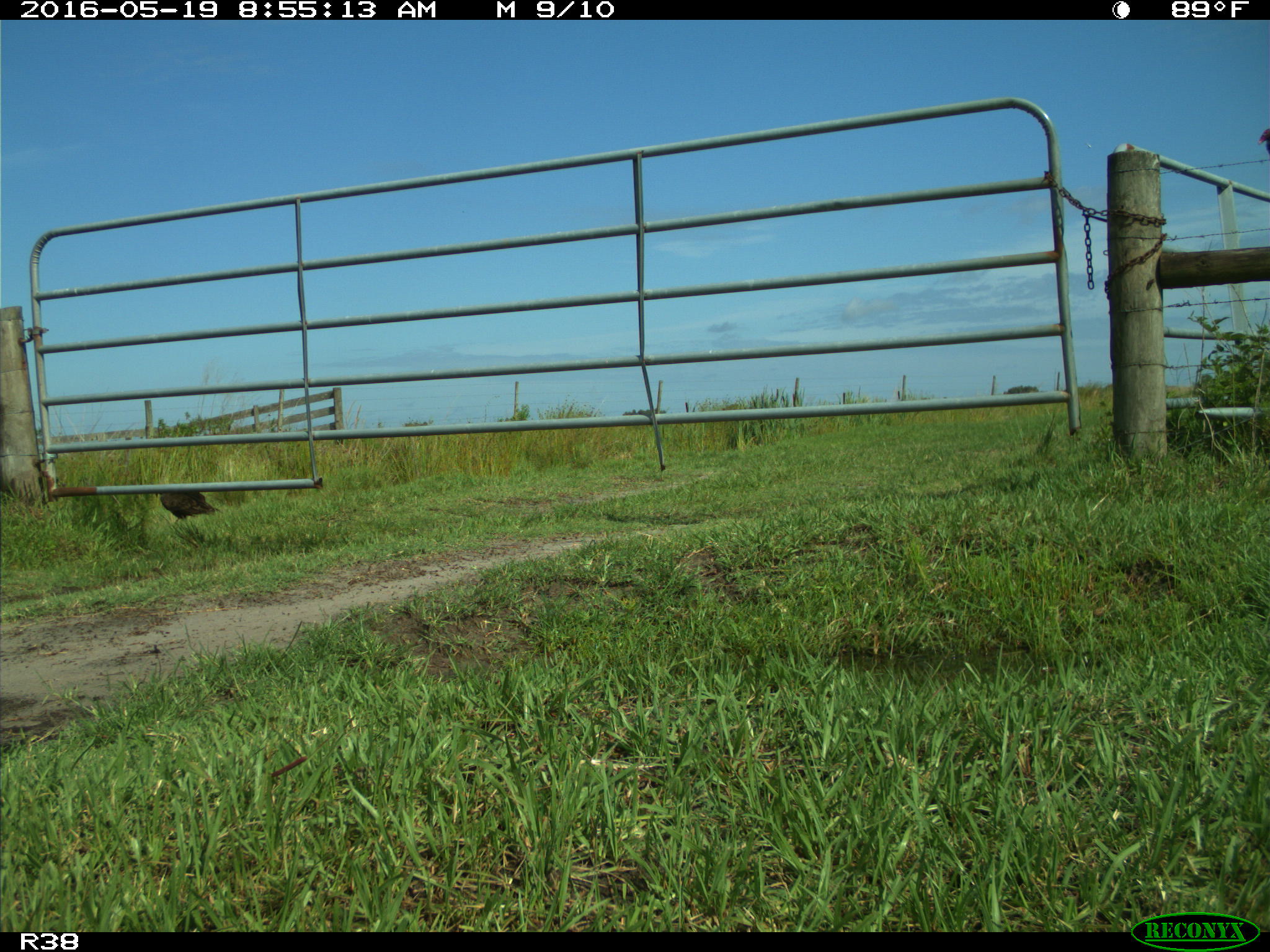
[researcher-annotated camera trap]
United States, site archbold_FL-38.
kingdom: Animalia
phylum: Chordata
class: Aves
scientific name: Aves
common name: birds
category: unidentified bird